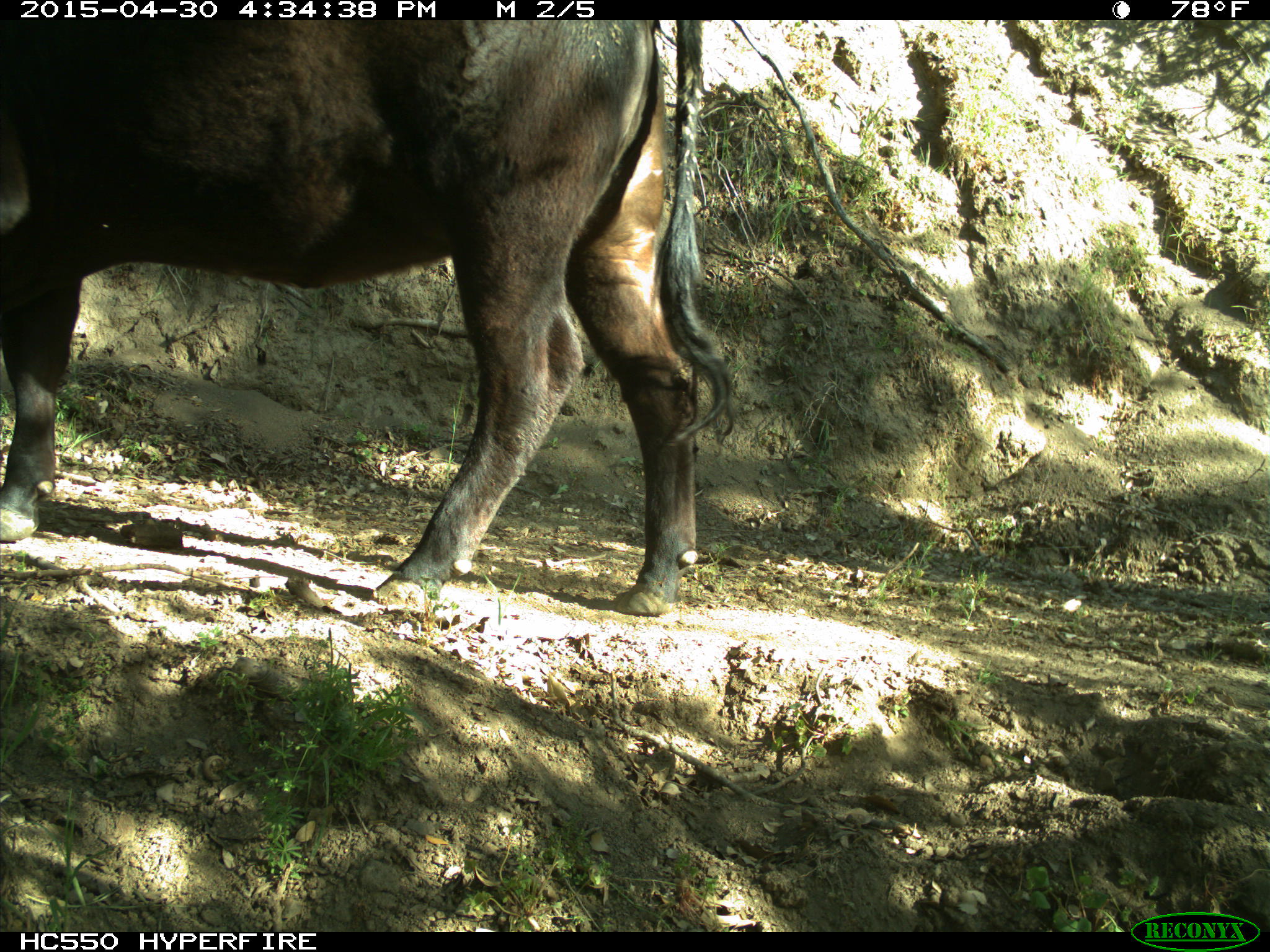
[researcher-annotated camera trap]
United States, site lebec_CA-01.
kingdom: Animalia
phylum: Chordata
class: Mammalia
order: Artiodactyla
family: Bovidae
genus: Bos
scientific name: Bos taurus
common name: domestic cow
Bos taurus (domestic cow).